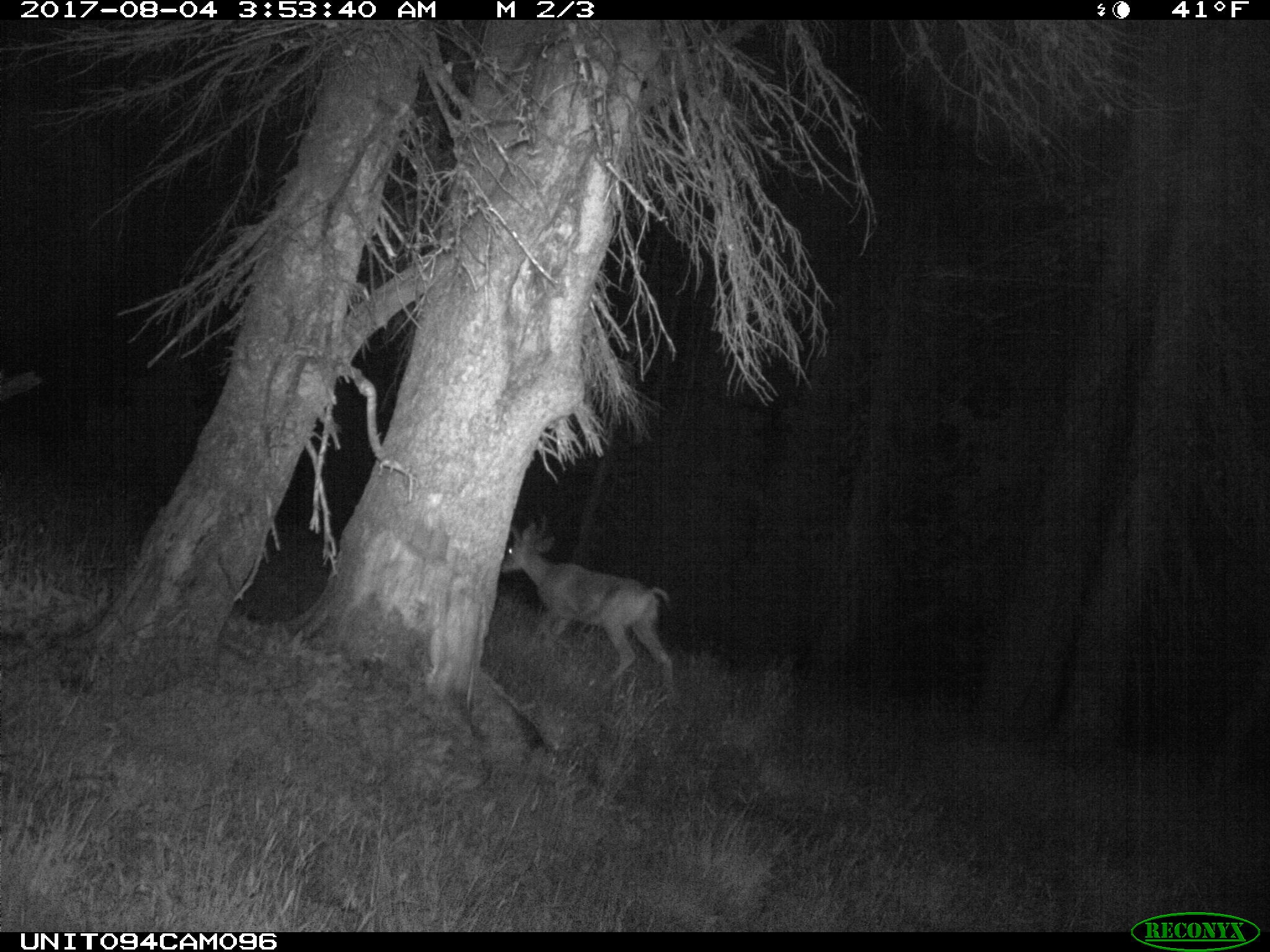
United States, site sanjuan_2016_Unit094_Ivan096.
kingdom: Animalia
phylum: Chordata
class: Mammalia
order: Artiodactyla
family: Cervidae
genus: Odocoileus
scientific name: Odocoileus hemionus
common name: mule deer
Odocoileus hemionus (mule deer).